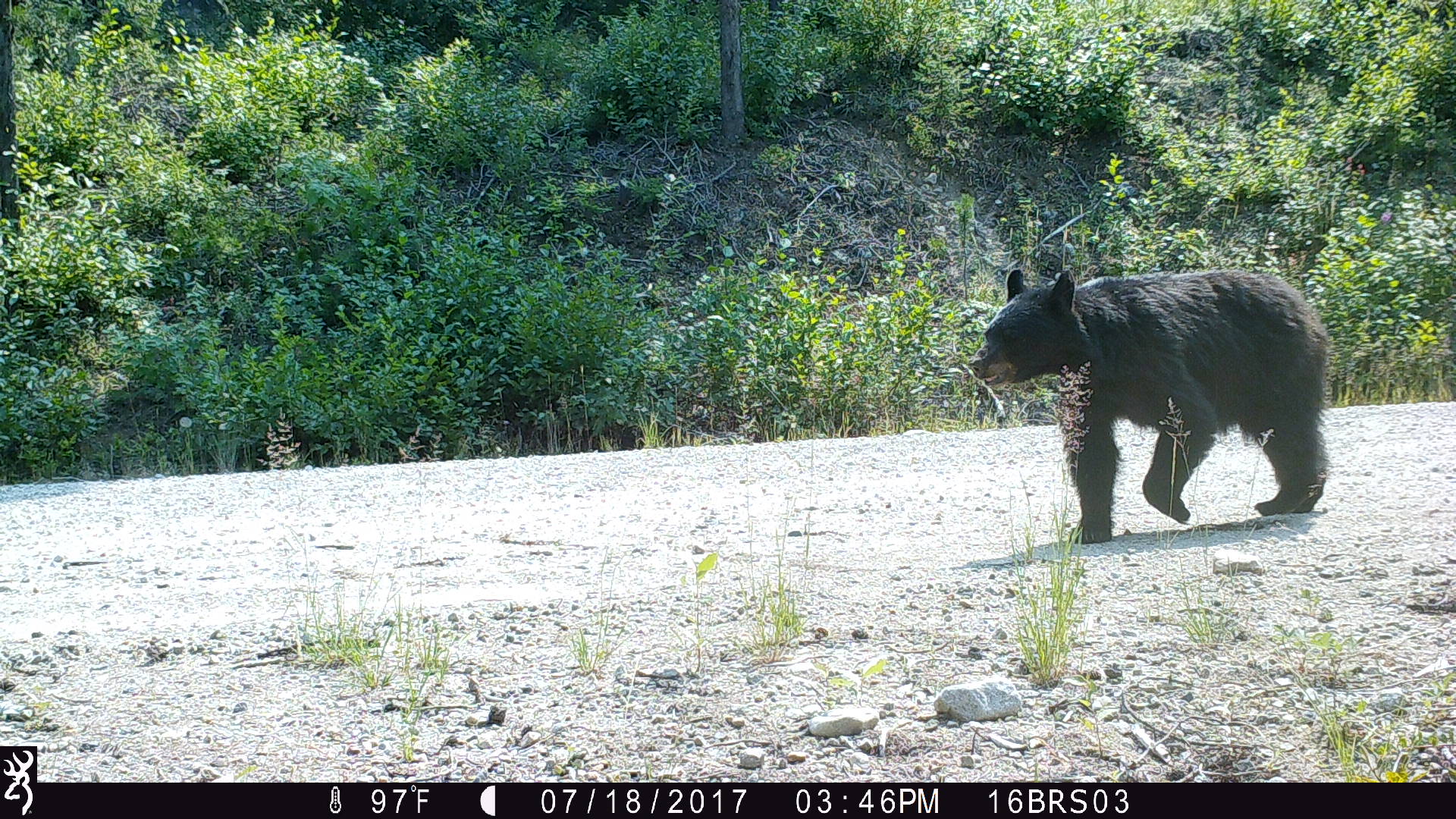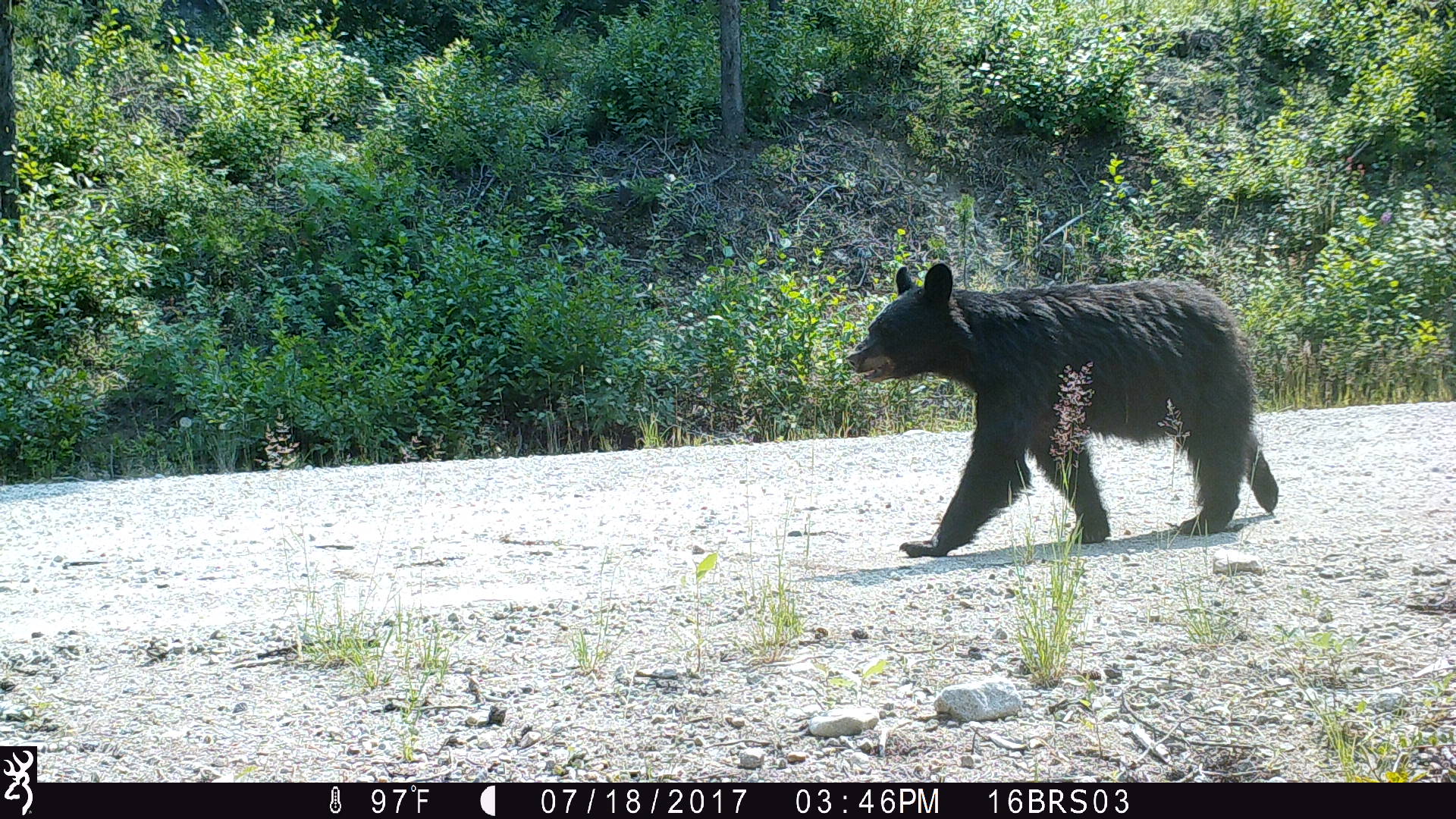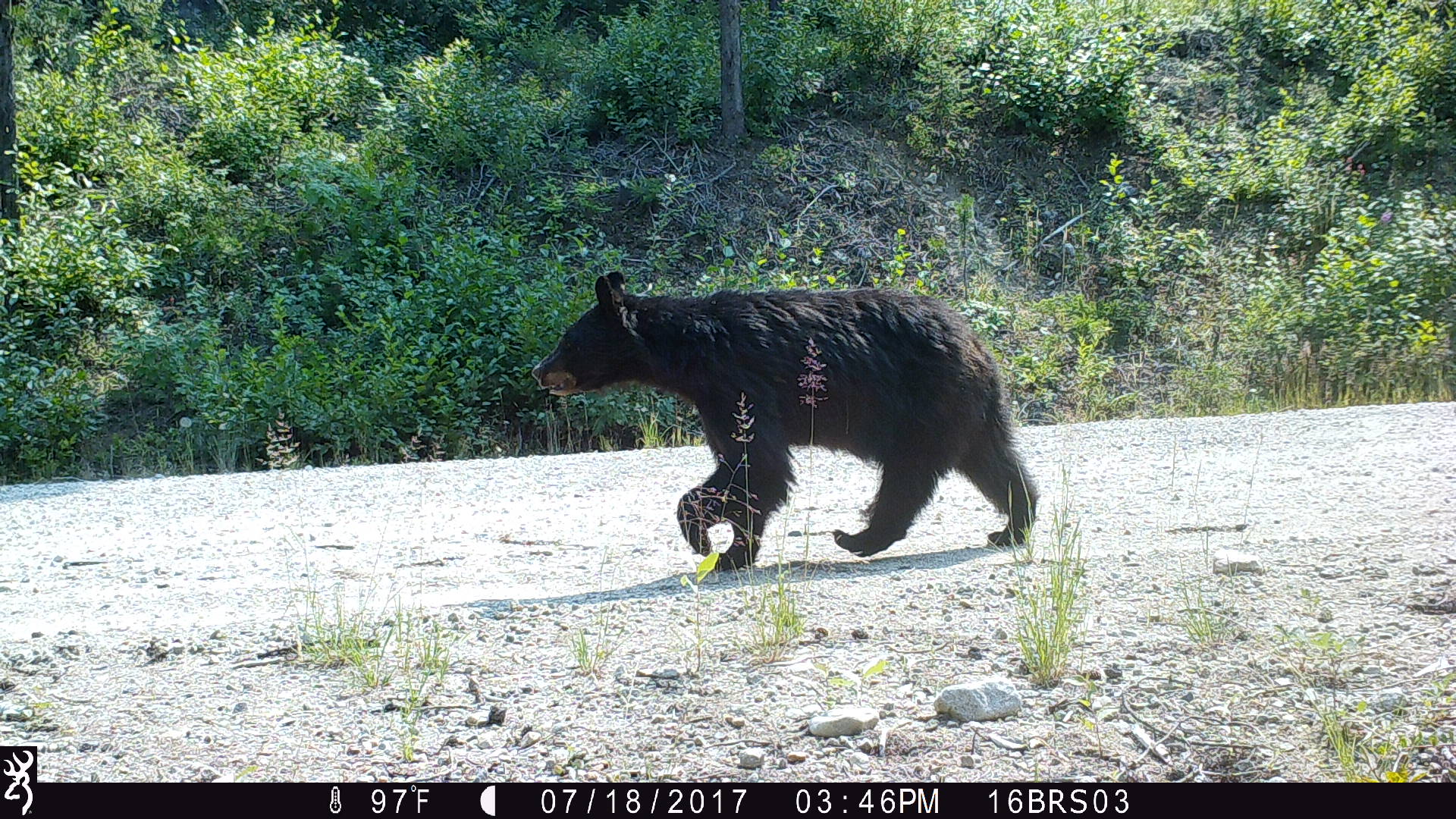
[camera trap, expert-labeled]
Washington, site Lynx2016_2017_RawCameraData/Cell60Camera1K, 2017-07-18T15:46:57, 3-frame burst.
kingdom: Animalia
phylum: Chordata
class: Mammalia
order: Carnivora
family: Ursidae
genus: Ursus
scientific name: Ursus americanus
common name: american black bear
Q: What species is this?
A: Ursus americanus (american black bear).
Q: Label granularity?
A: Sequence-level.